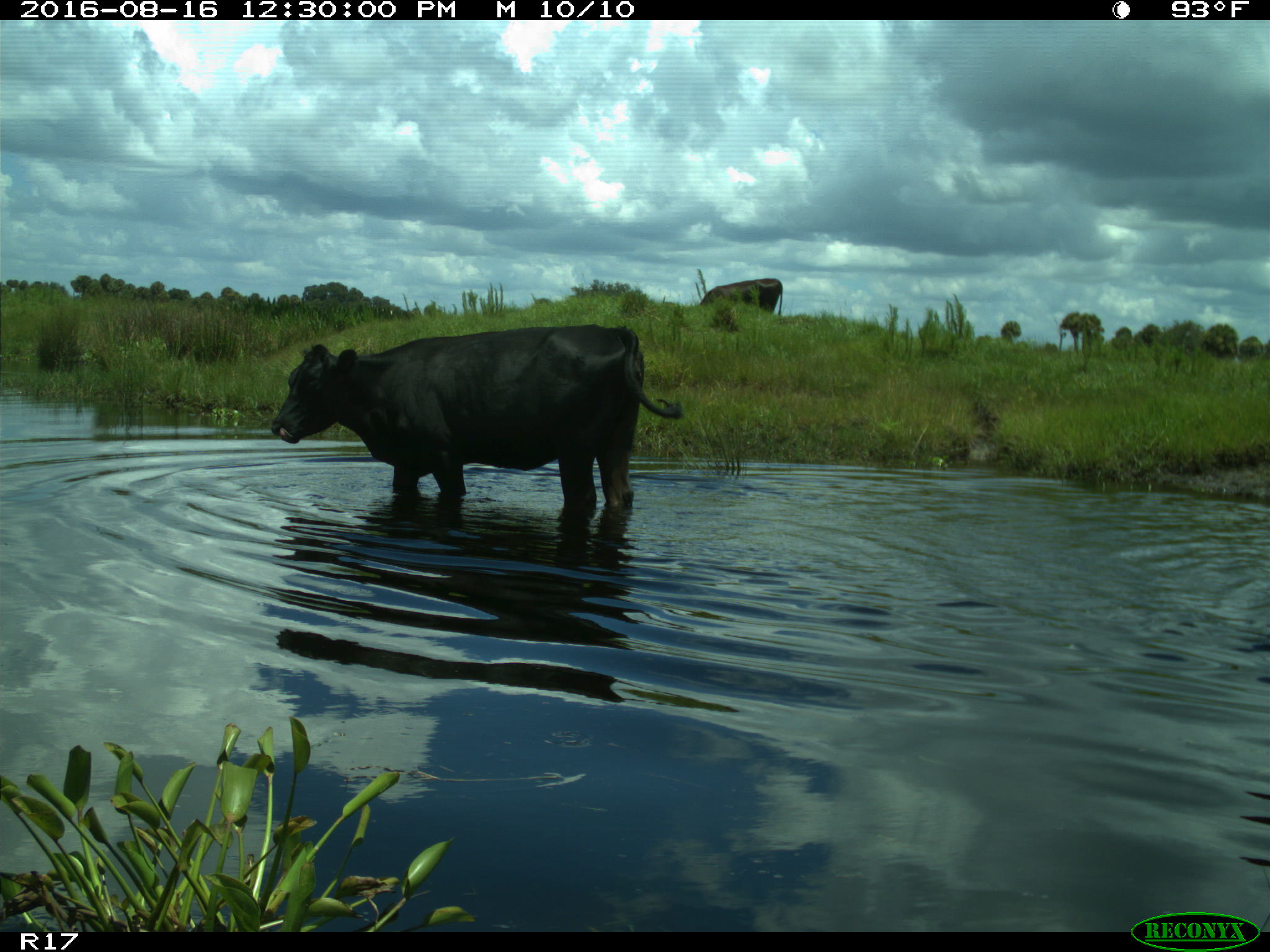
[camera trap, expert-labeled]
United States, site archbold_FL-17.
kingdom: Animalia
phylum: Chordata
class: Mammalia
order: Artiodactyla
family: Bovidae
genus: Bos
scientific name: Bos taurus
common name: domestic cow